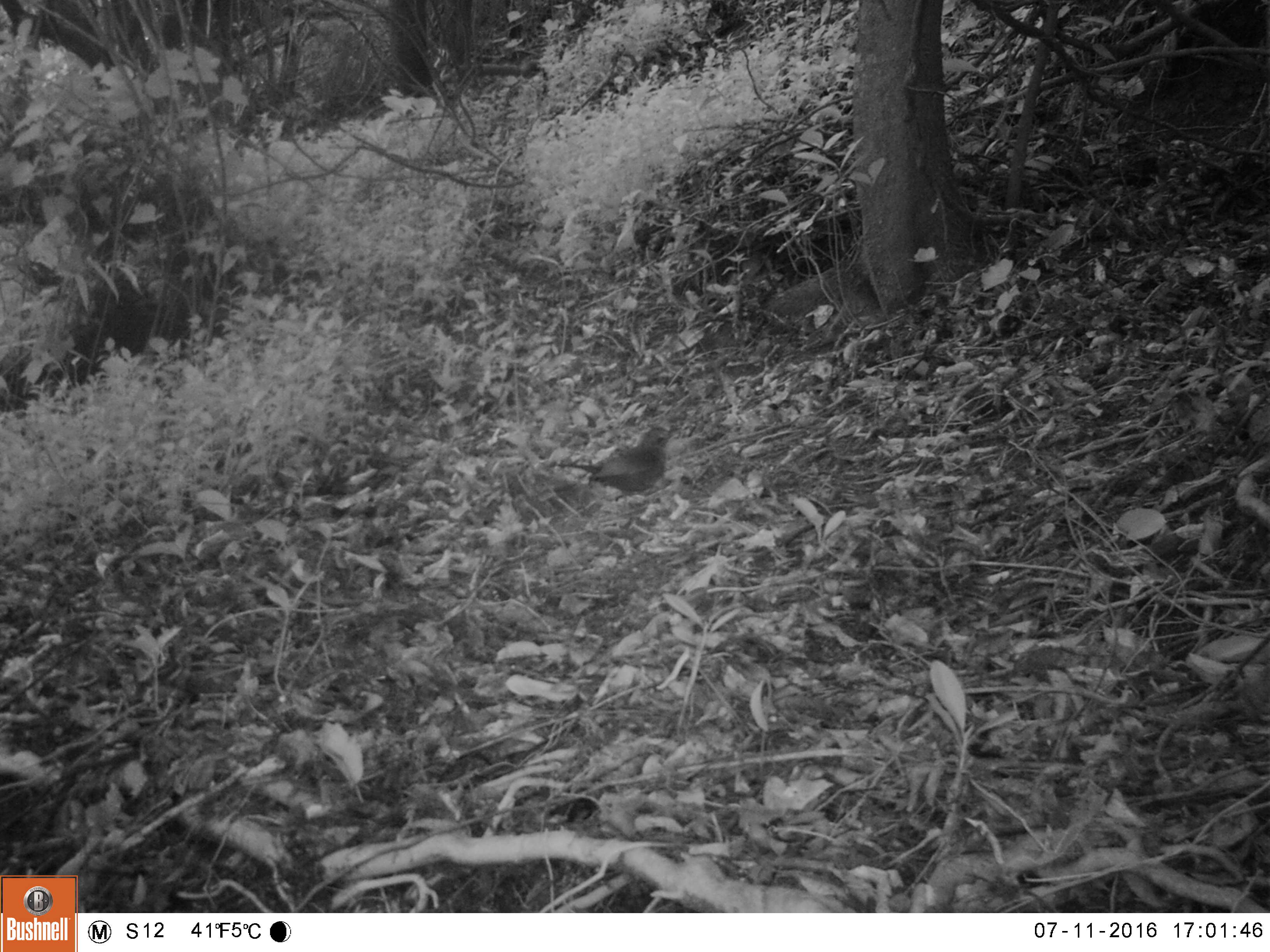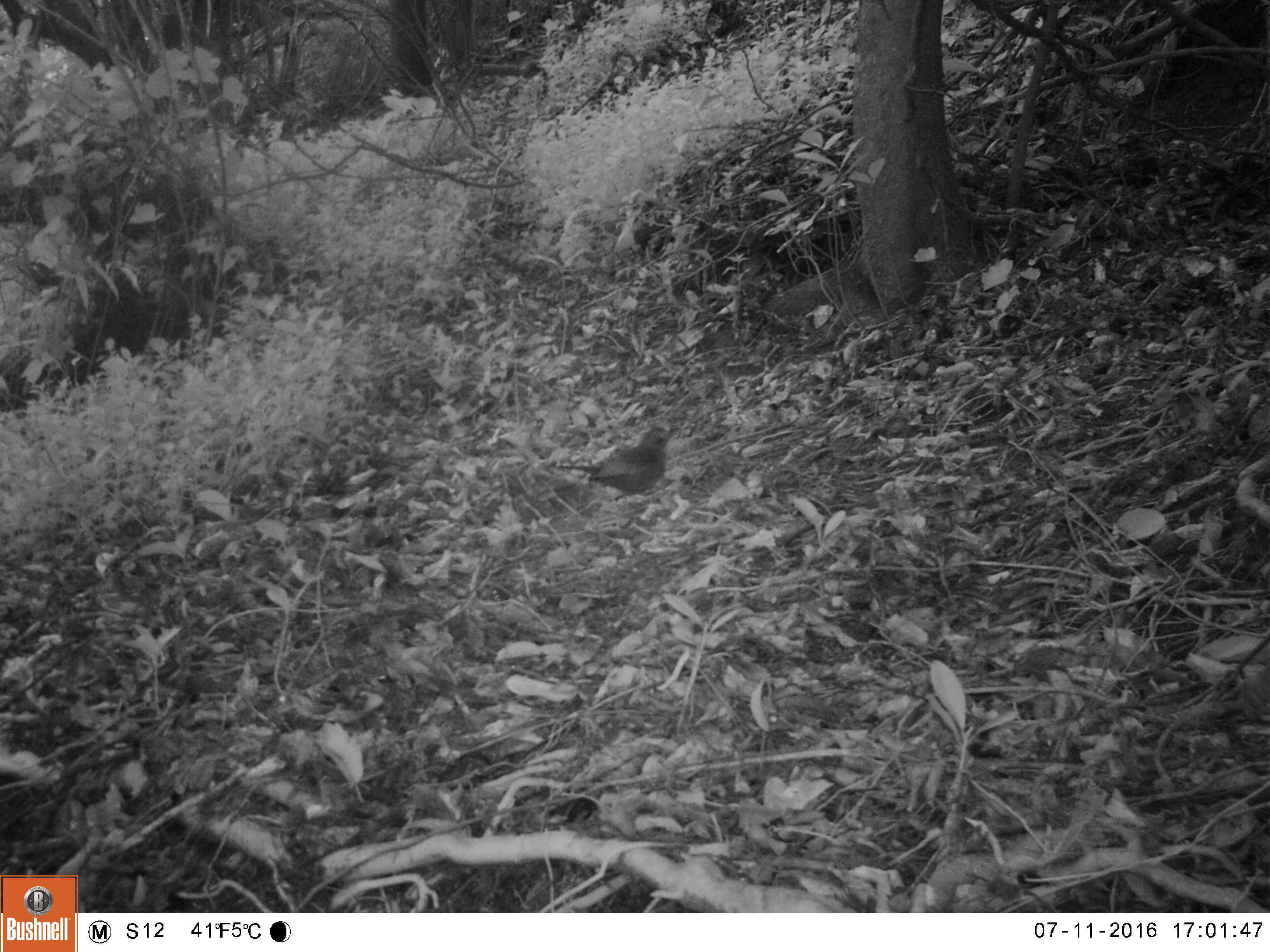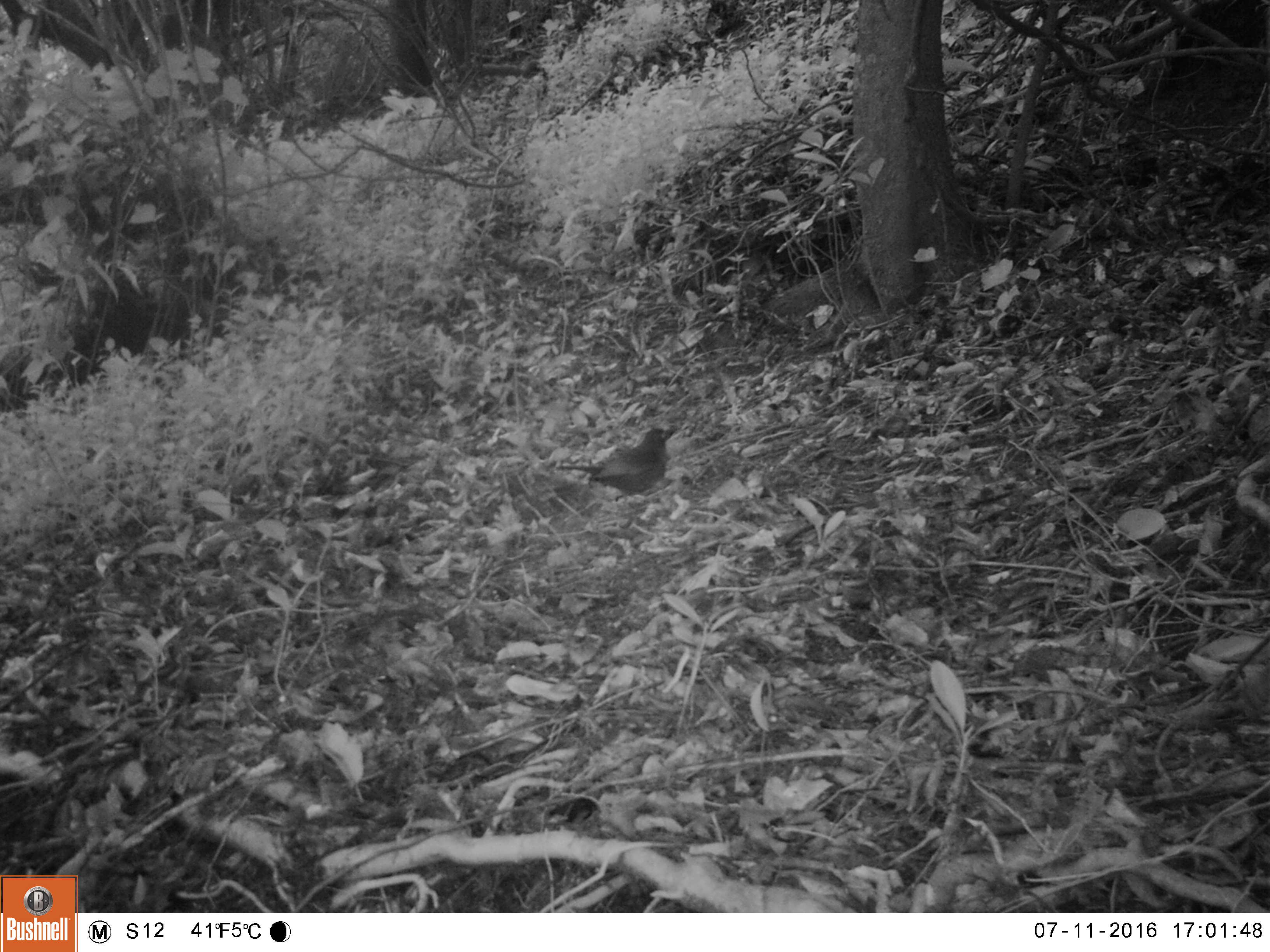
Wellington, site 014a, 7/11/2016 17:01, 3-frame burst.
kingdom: Animalia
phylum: Chordata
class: Aves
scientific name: Aves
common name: bird